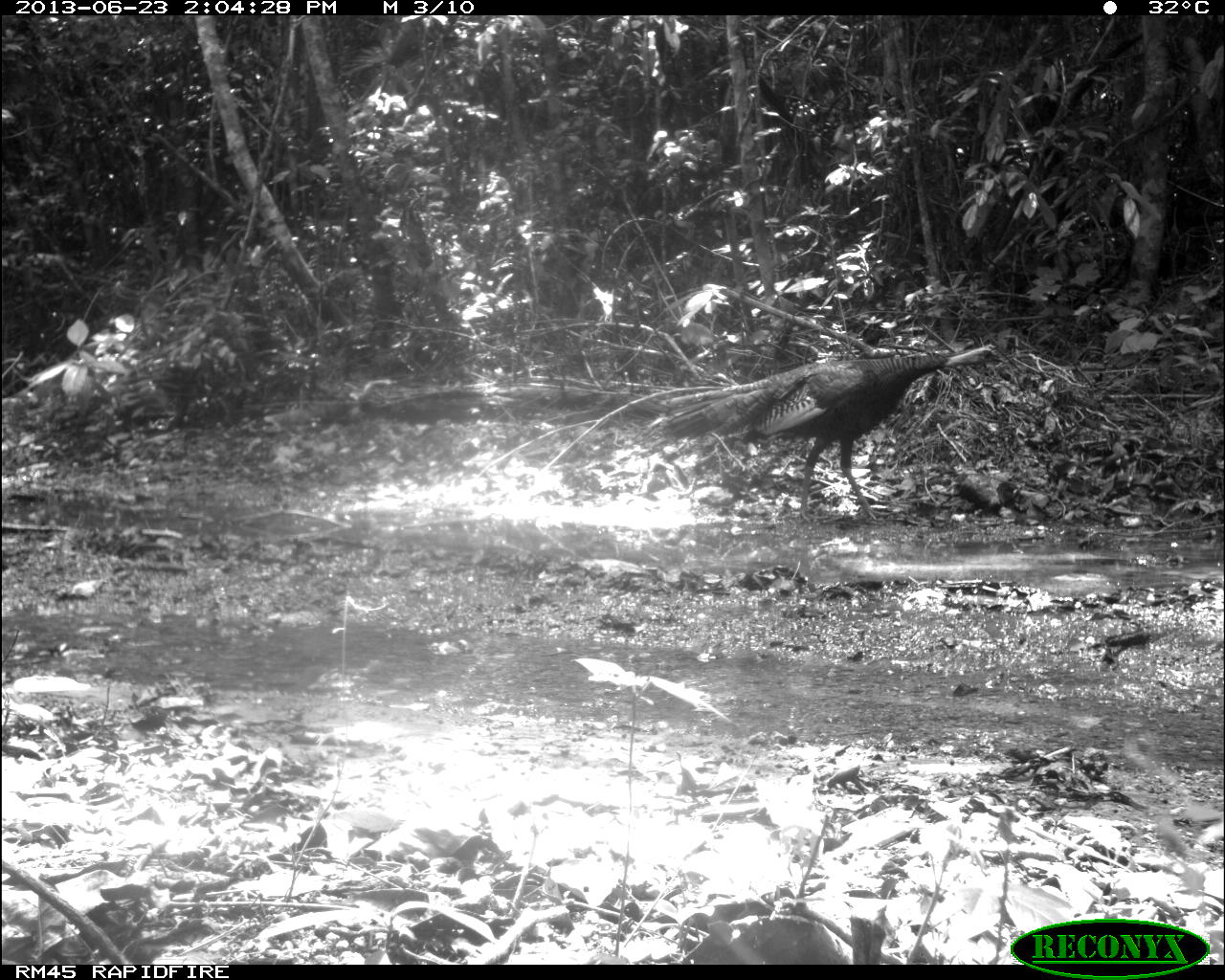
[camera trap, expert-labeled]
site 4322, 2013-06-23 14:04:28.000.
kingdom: Animalia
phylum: Chordata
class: Aves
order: Galliformes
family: Phasianidae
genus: Meleagris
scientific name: Meleagris ocellata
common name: ocellated turkey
Meleagris ocellata (ocellated turkey), count 2.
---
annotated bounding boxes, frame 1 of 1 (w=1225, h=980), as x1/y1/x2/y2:
meleagris ocellata: 648/341/1007/527